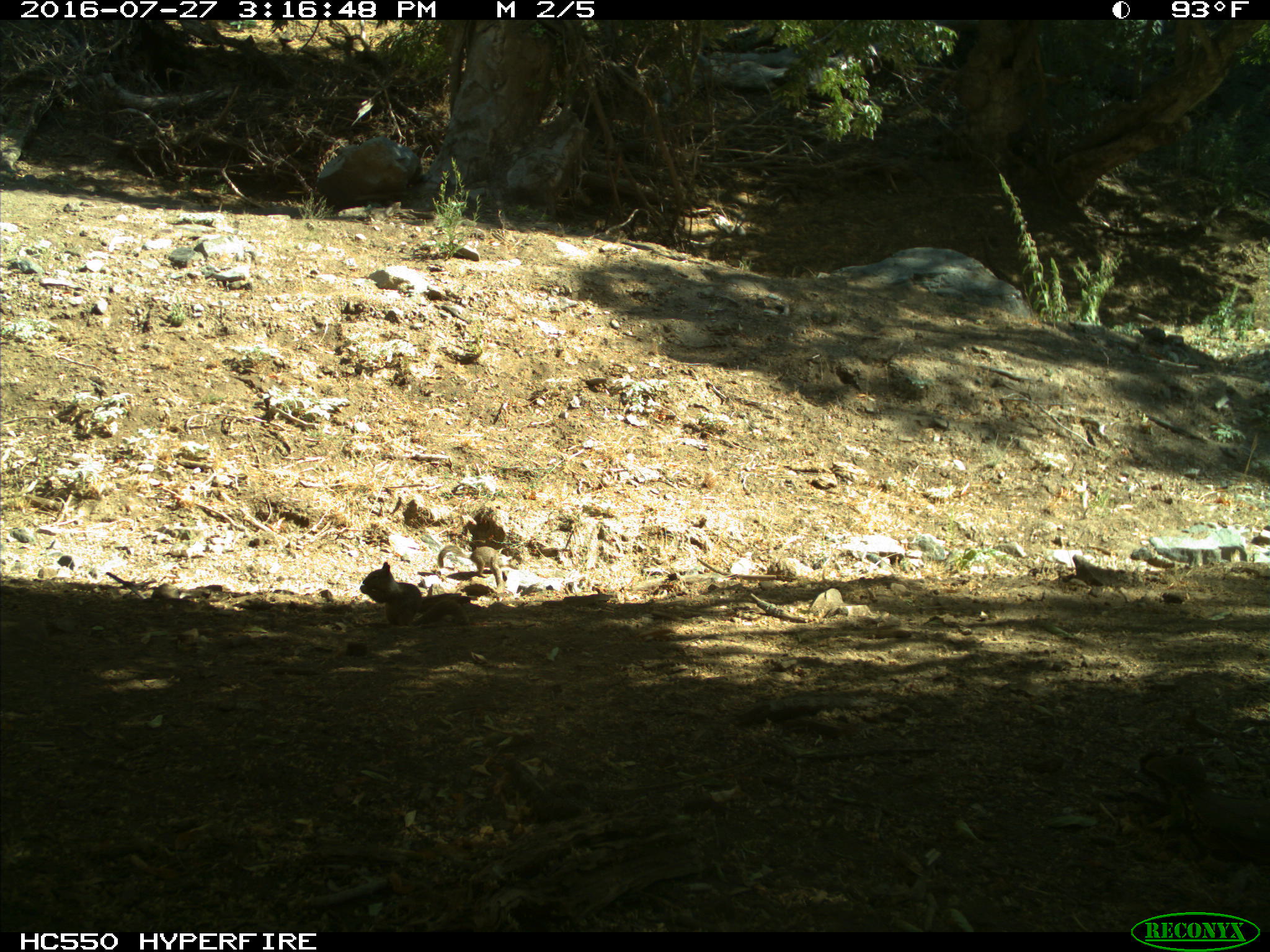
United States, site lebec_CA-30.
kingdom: Animalia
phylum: Chordata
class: Mammalia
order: Rodentia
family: Sciuridae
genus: Otospermophilus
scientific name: Otospermophilus beecheyi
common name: california ground squirrel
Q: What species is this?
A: Otospermophilus beecheyi (california ground squirrel).